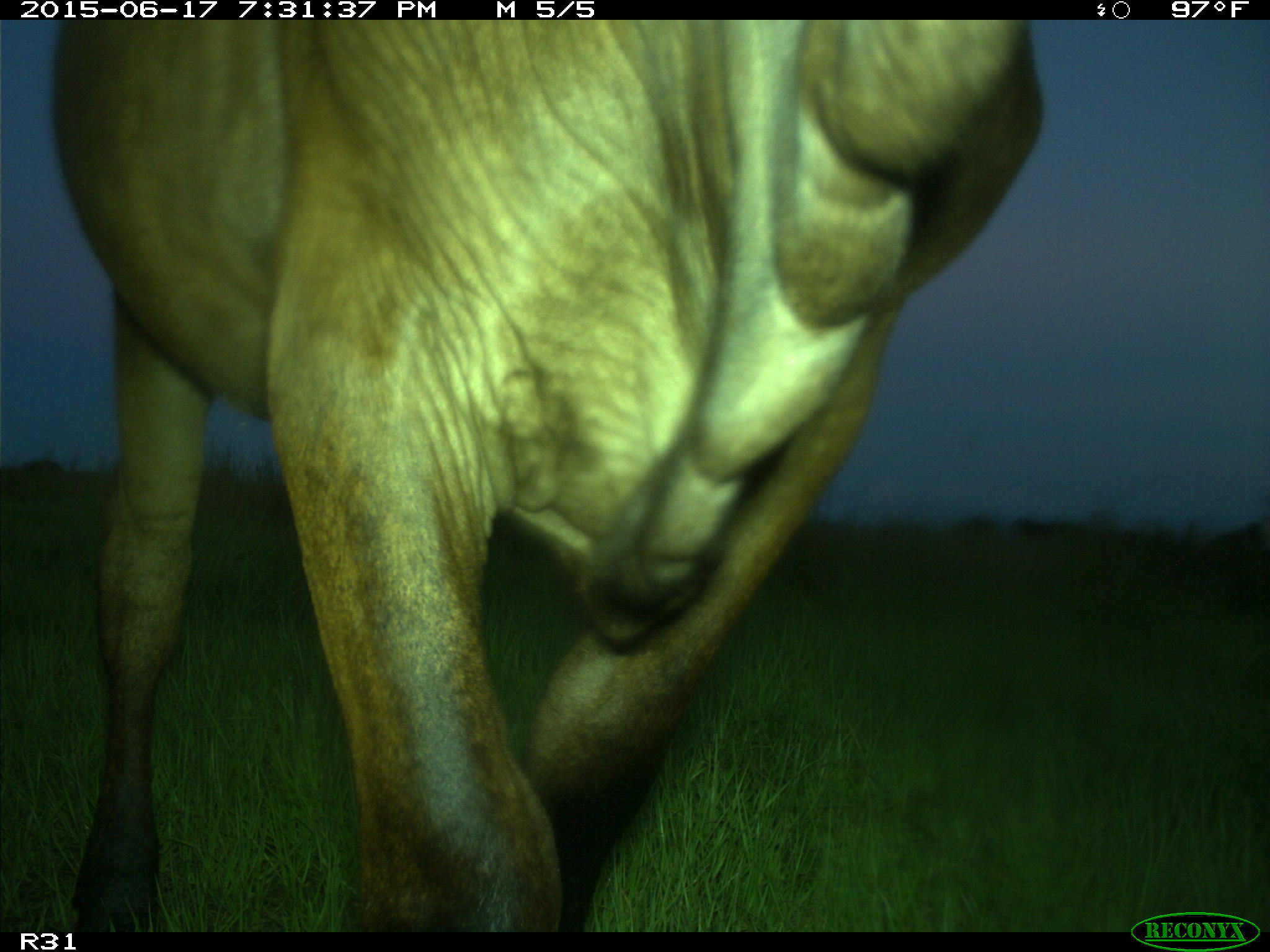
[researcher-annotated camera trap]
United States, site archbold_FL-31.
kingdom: Animalia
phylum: Chordata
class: Mammalia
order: Artiodactyla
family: Bovidae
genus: Bos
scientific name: Bos taurus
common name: domestic cow